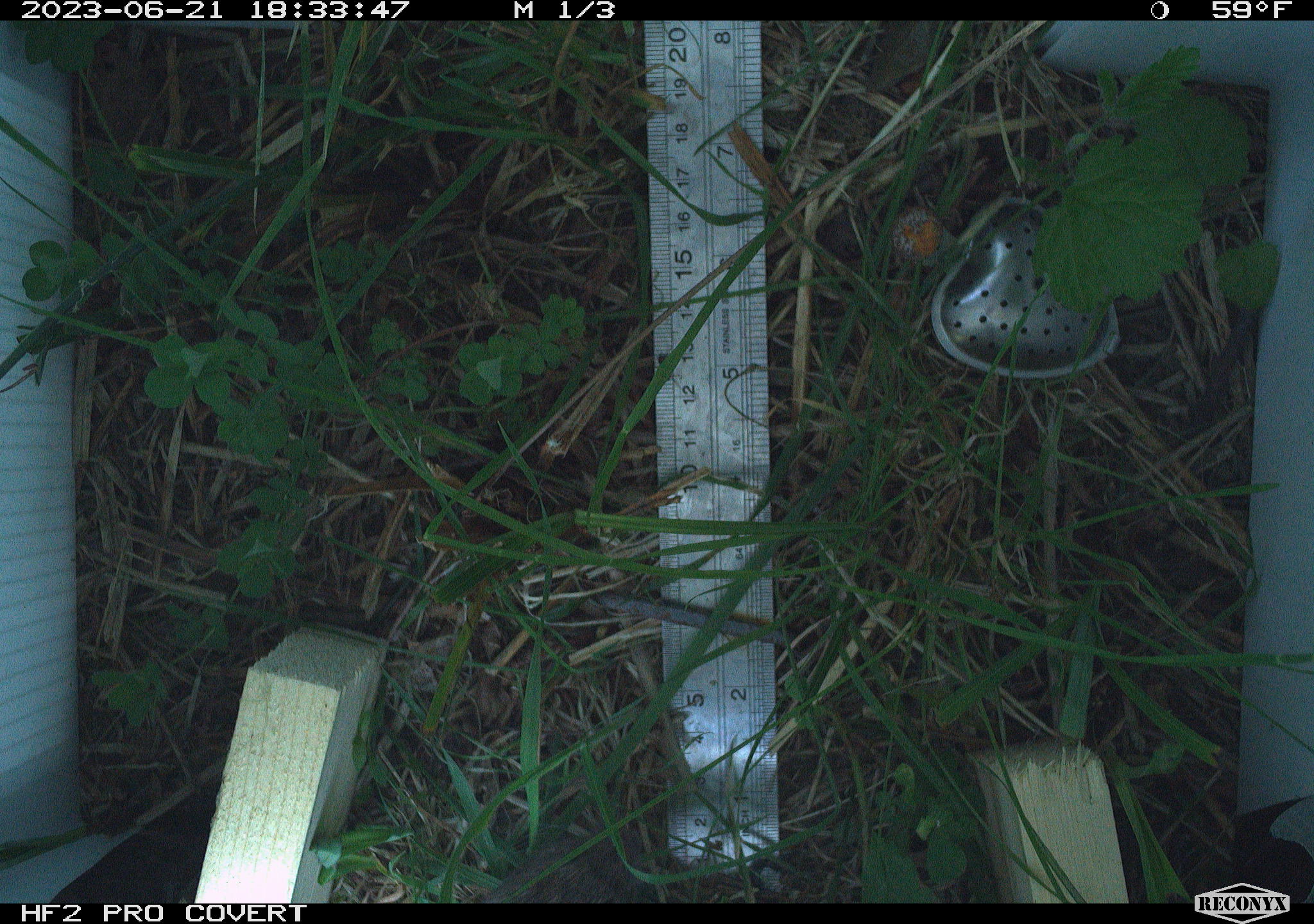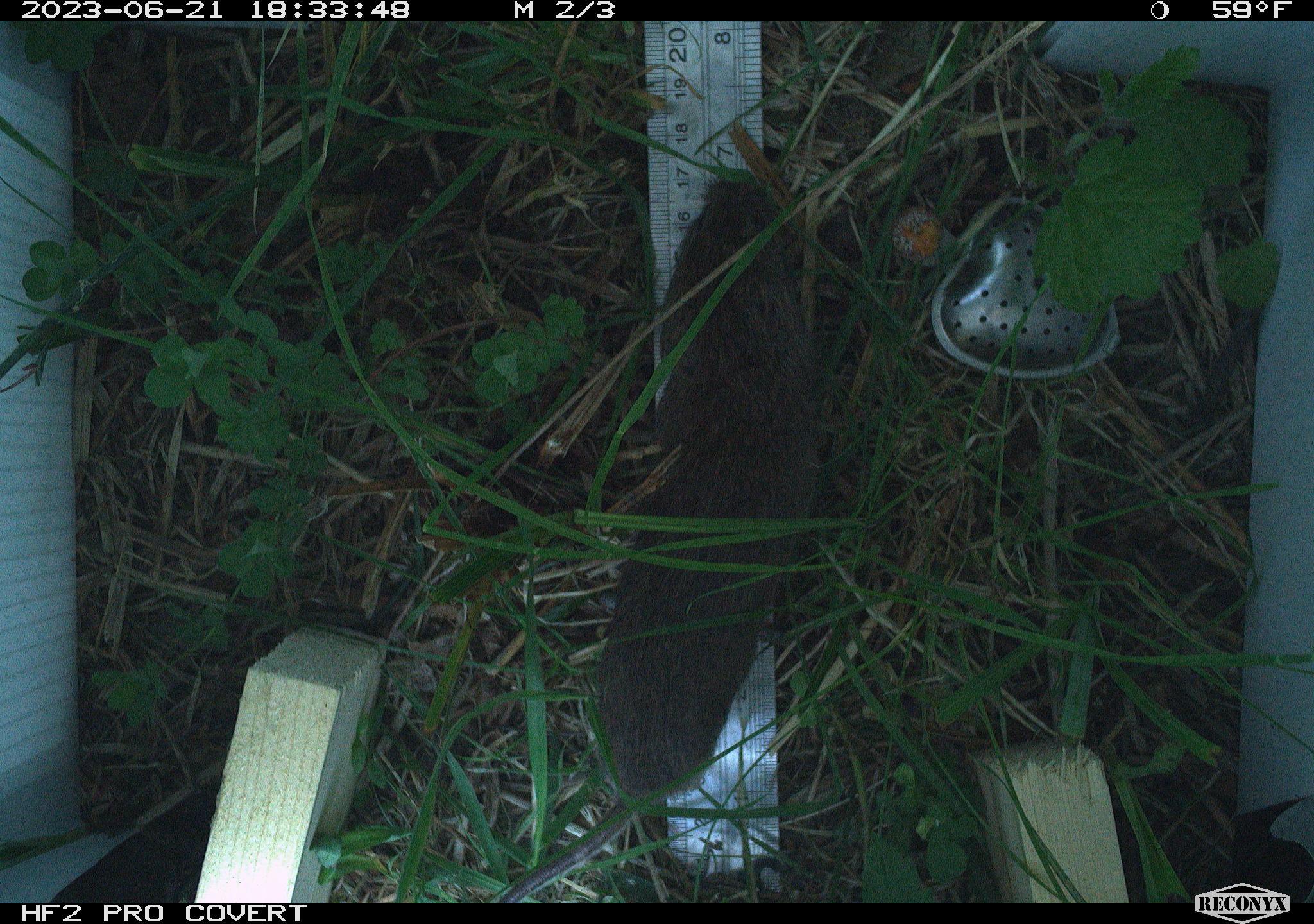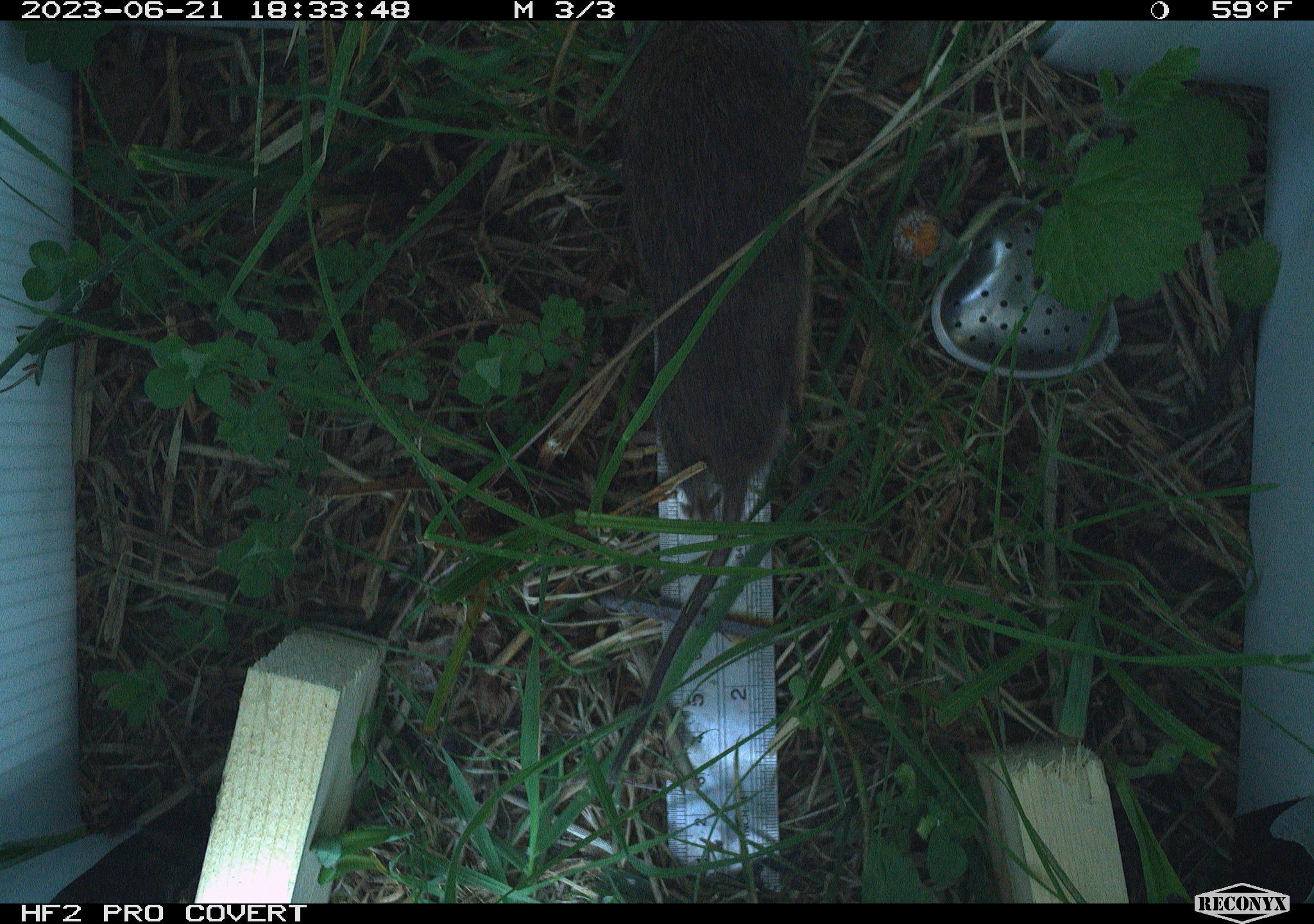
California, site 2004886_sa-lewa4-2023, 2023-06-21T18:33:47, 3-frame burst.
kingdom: Animalia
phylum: Chordata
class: Mammalia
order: Rodentia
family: Cricetidae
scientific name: Cricetidae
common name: hamsters, voles, lemmings, and allies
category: cricetidae family